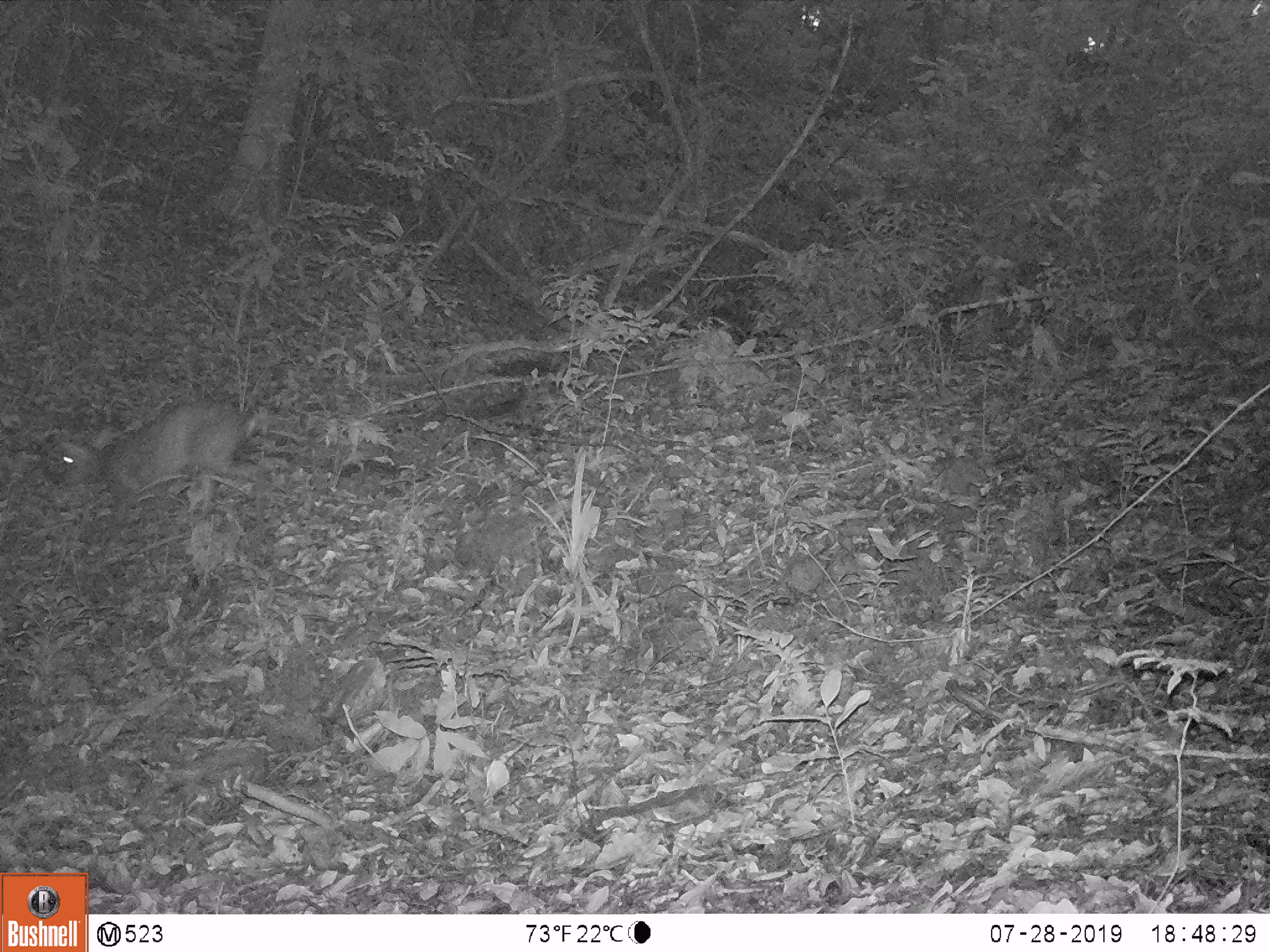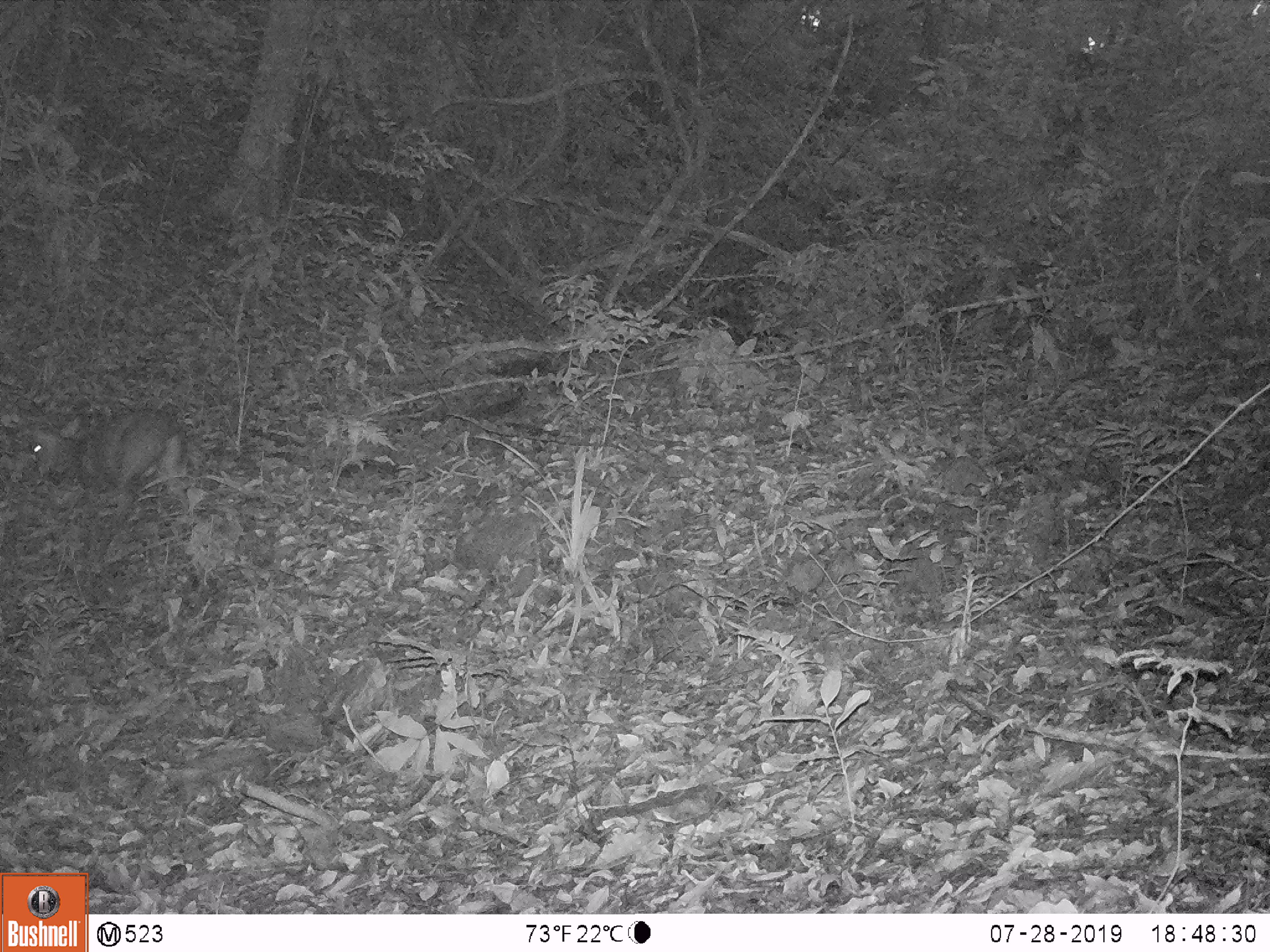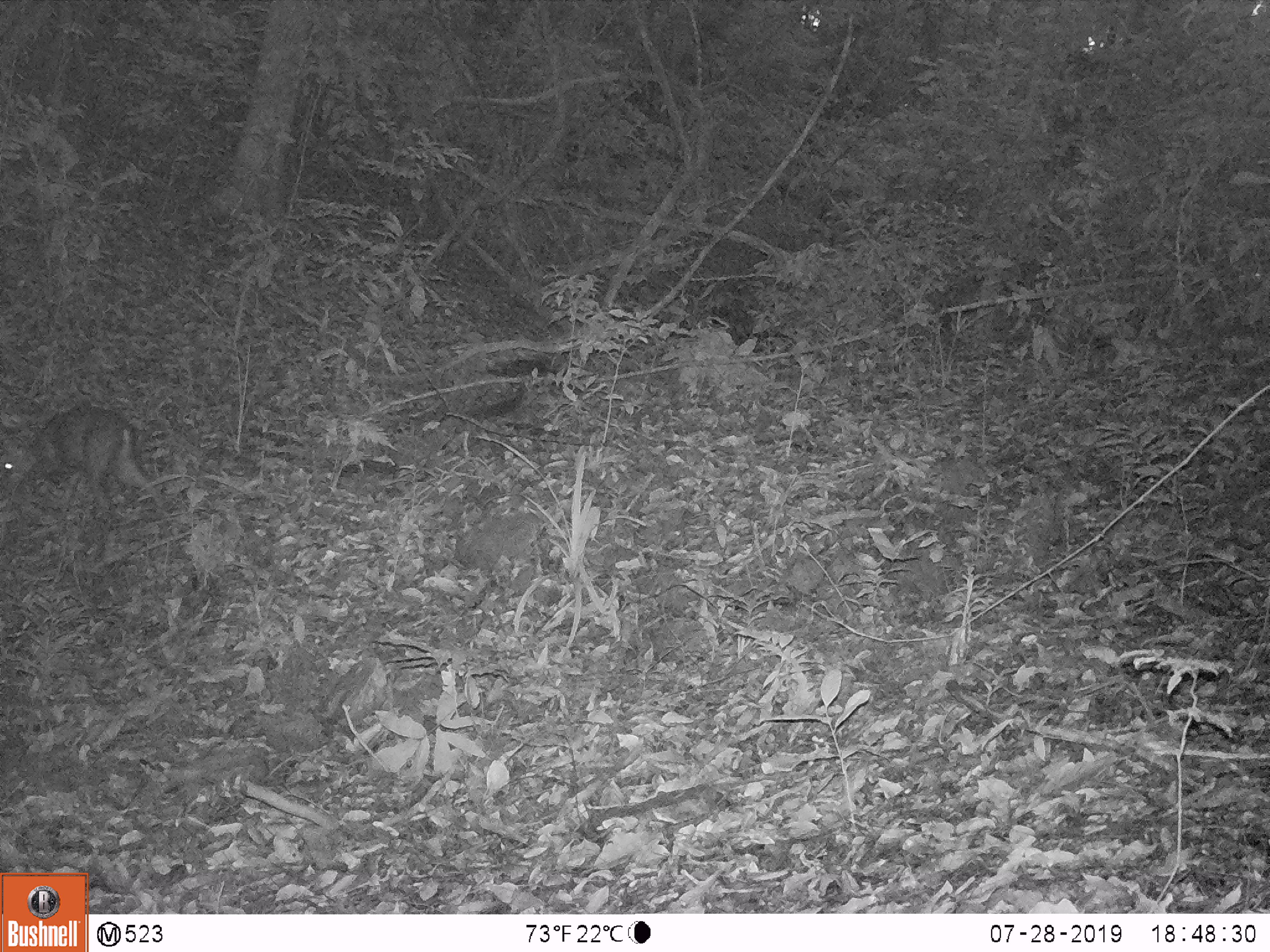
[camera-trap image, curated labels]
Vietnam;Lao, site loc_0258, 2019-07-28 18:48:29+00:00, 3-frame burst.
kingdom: Animalia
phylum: Chordata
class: Mammalia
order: Artiodactyla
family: Cervidae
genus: Muntiacus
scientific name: Muntiacus rooseveltorum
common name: roosevelt's muntjac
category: roosevelts muntjac group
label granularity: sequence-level